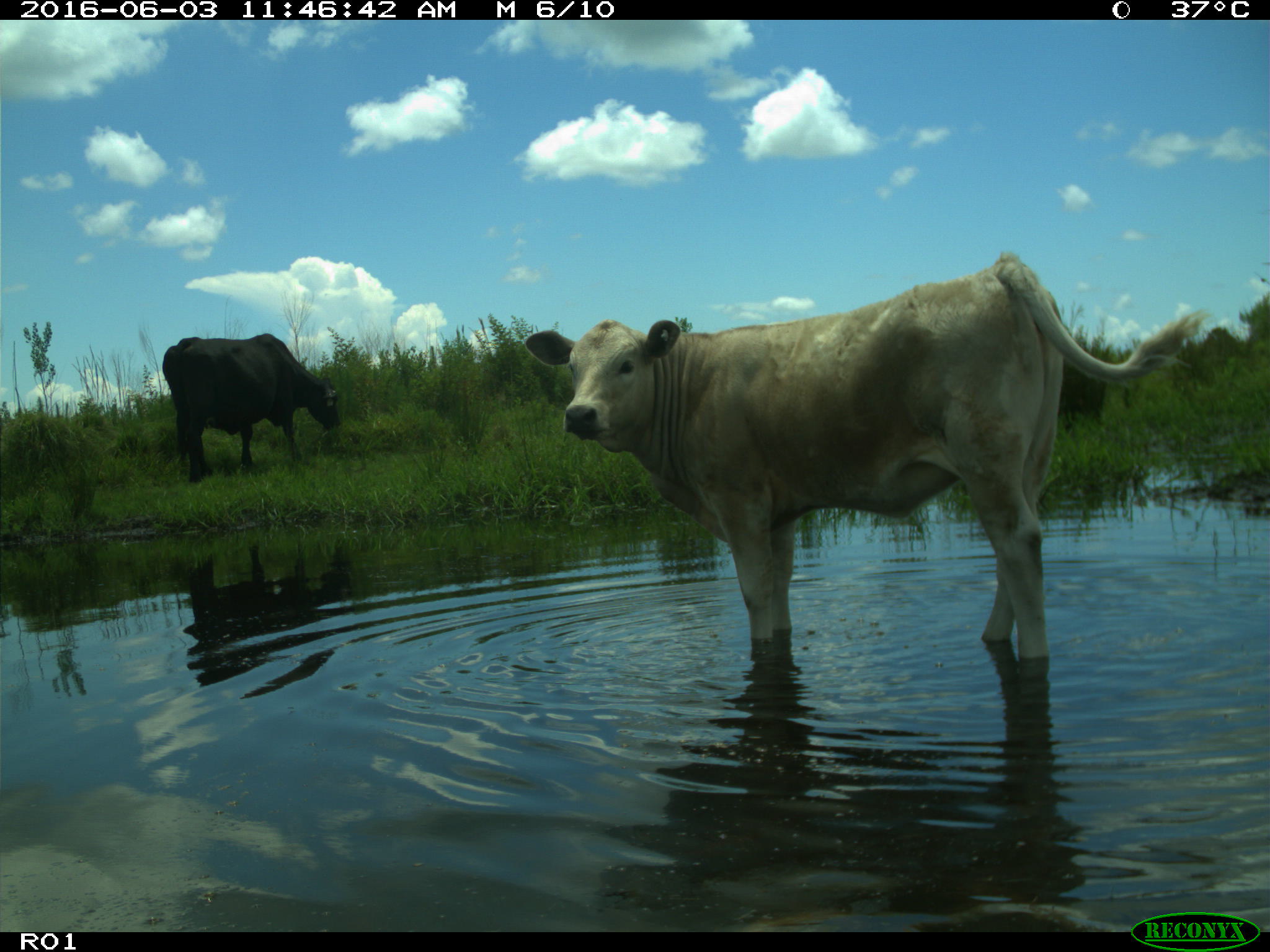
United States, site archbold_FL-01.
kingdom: Animalia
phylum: Chordata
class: Mammalia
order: Artiodactyla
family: Bovidae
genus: Bos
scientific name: Bos taurus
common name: domestic cow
Bos taurus (domestic cow).